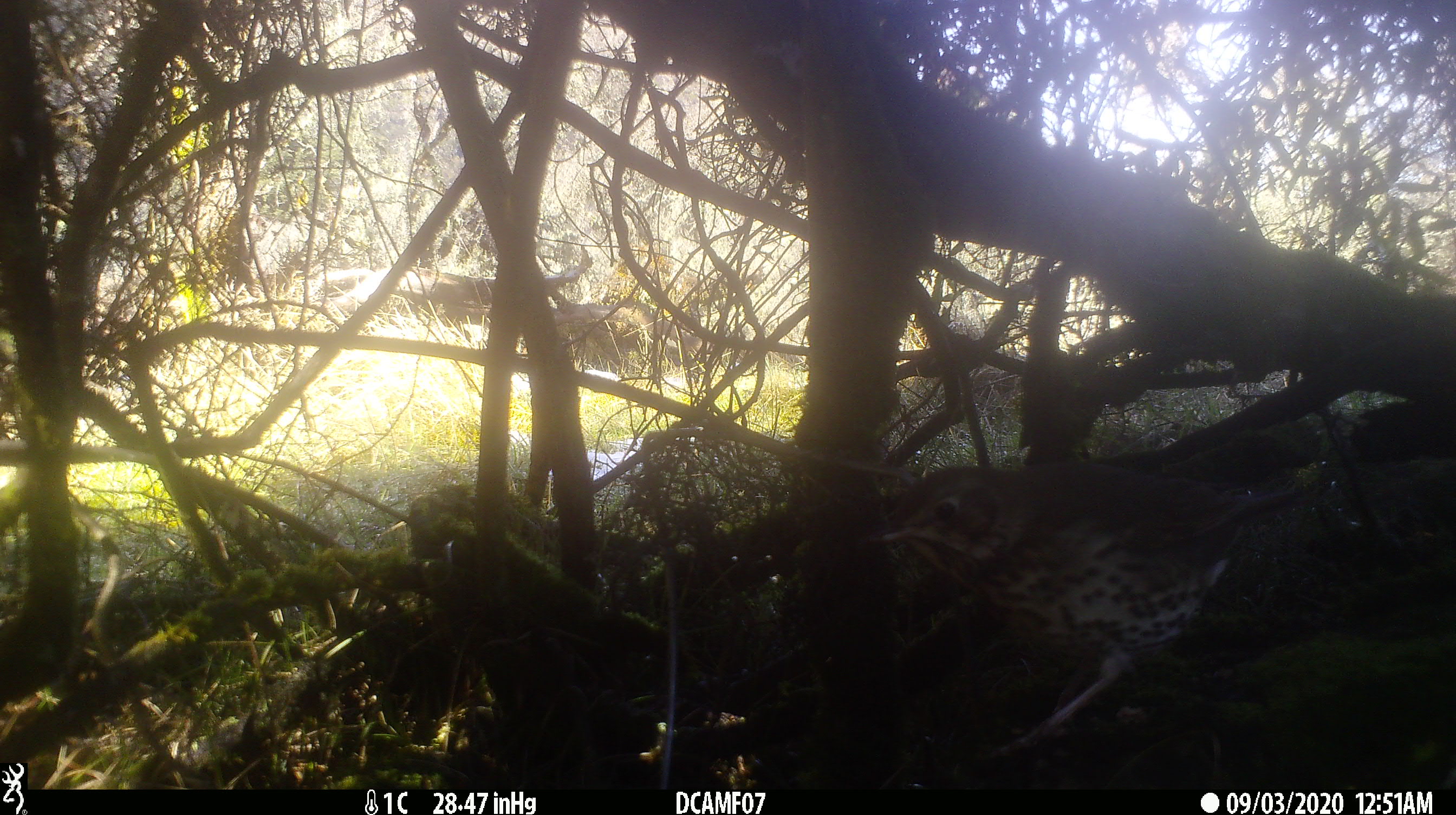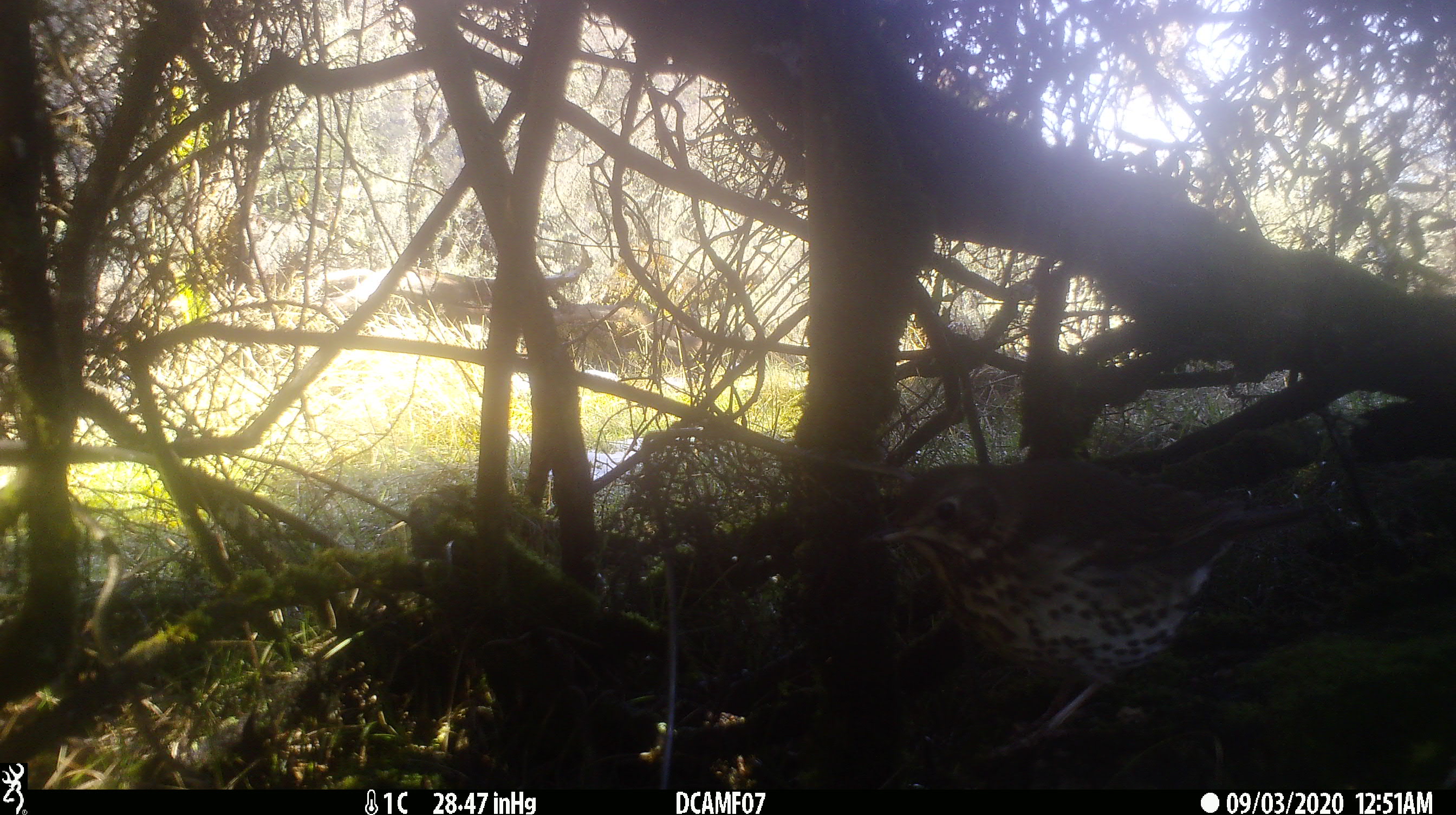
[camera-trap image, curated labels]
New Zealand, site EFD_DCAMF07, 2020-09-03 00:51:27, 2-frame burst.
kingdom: Animalia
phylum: Chordata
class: Aves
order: Passeriformes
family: Turdidae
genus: Turdus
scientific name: Turdus philomelos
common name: song thrush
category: thrush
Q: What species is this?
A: Thrush (song thrush) (Turdus philomelos).